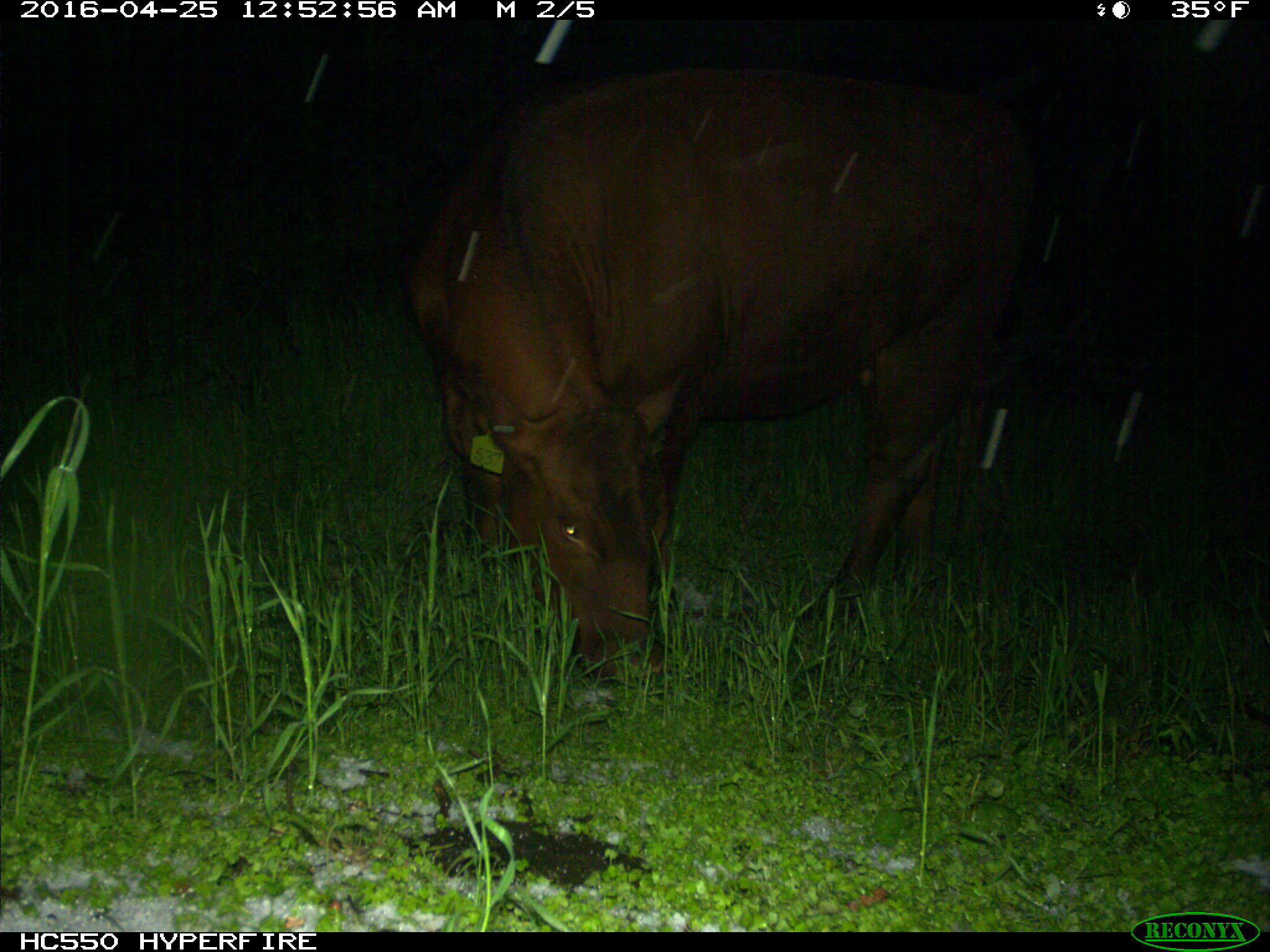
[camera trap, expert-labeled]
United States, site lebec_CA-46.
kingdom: Animalia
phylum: Chordata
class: Mammalia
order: Artiodactyla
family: Bovidae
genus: Bos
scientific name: Bos taurus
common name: domestic cow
Bos taurus (domestic cow).